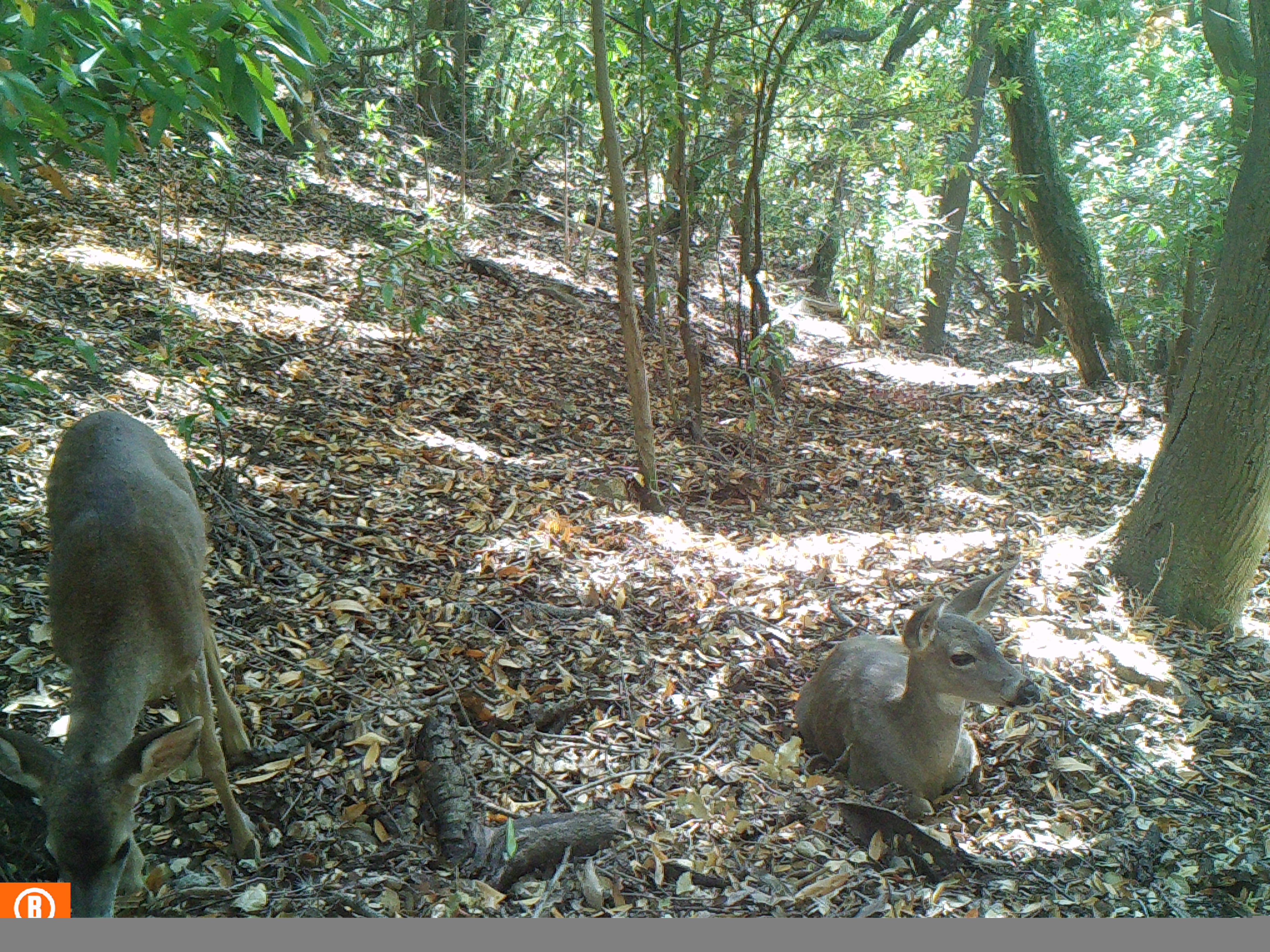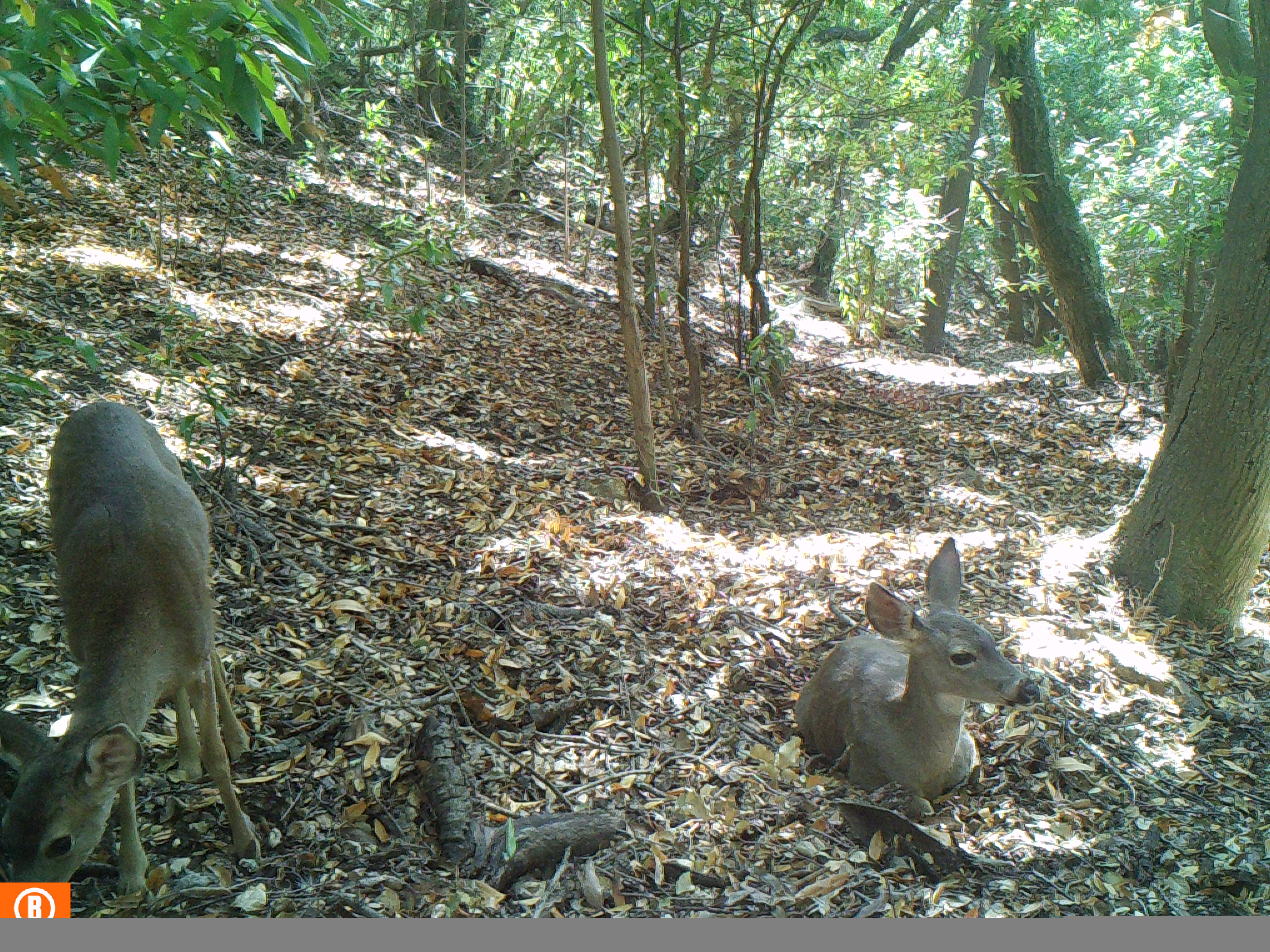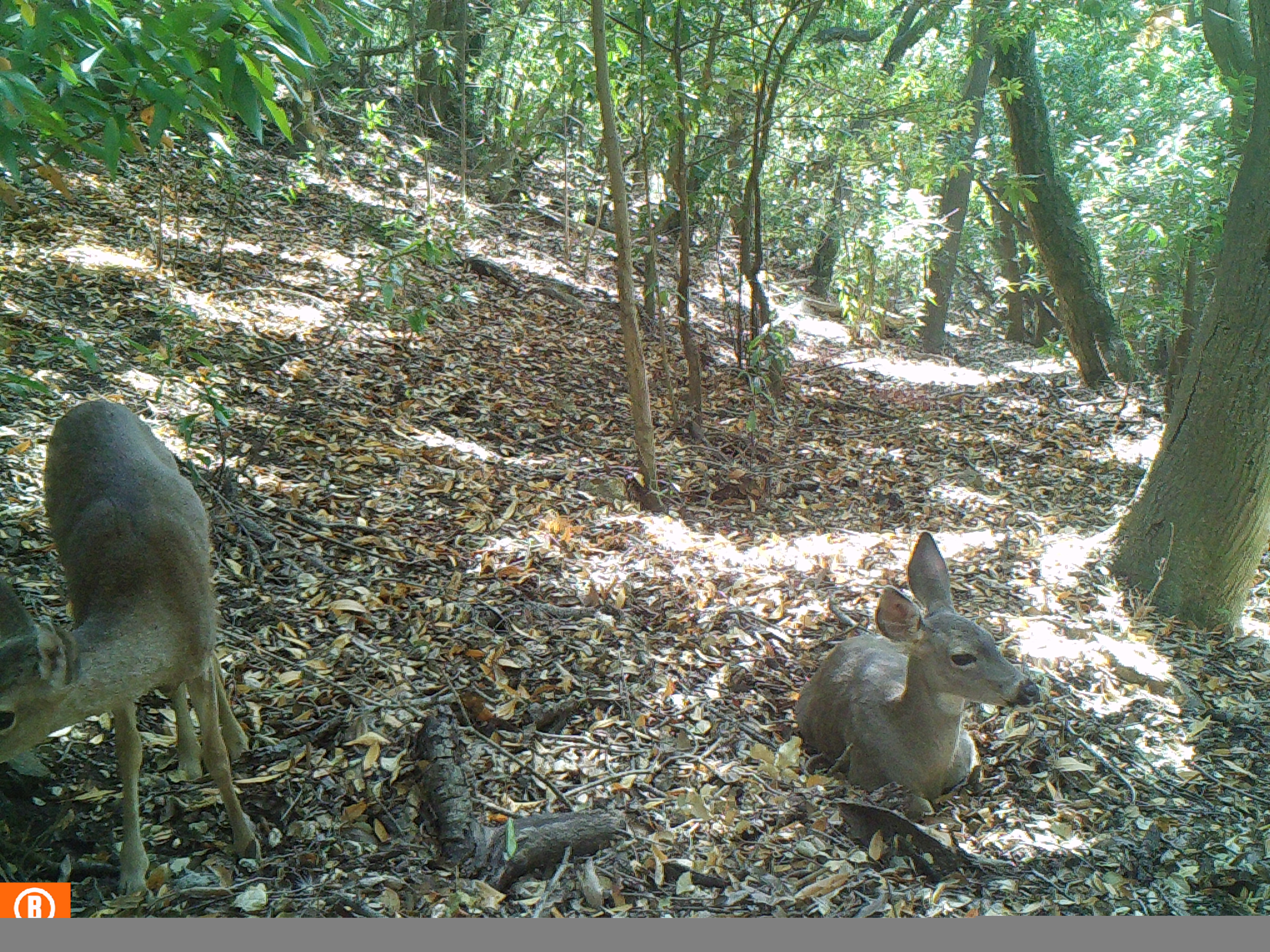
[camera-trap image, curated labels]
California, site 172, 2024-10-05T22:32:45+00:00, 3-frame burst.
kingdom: Animalia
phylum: Chordata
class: Mammalia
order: Artiodactyla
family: Cervidae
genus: Odocoileus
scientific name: Odocoileus hemionus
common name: mule deer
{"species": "mule deer (Odocoileus hemionus)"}